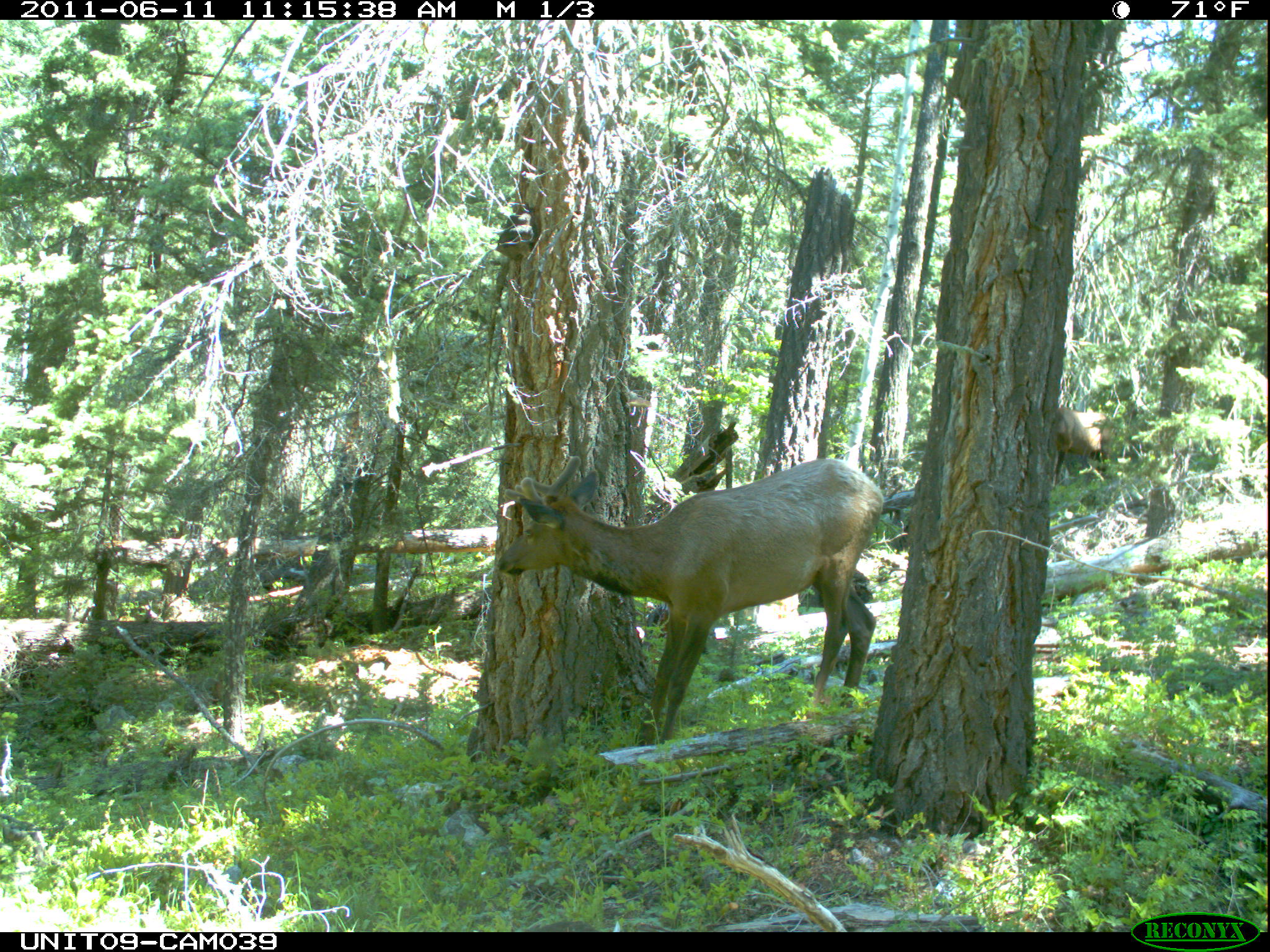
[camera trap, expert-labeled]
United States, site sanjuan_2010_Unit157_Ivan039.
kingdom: Animalia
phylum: Chordata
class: Mammalia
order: Artiodactyla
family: Cervidae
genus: Cervus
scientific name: Cervus elaphus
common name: red deer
Cervus elaphus (red deer).